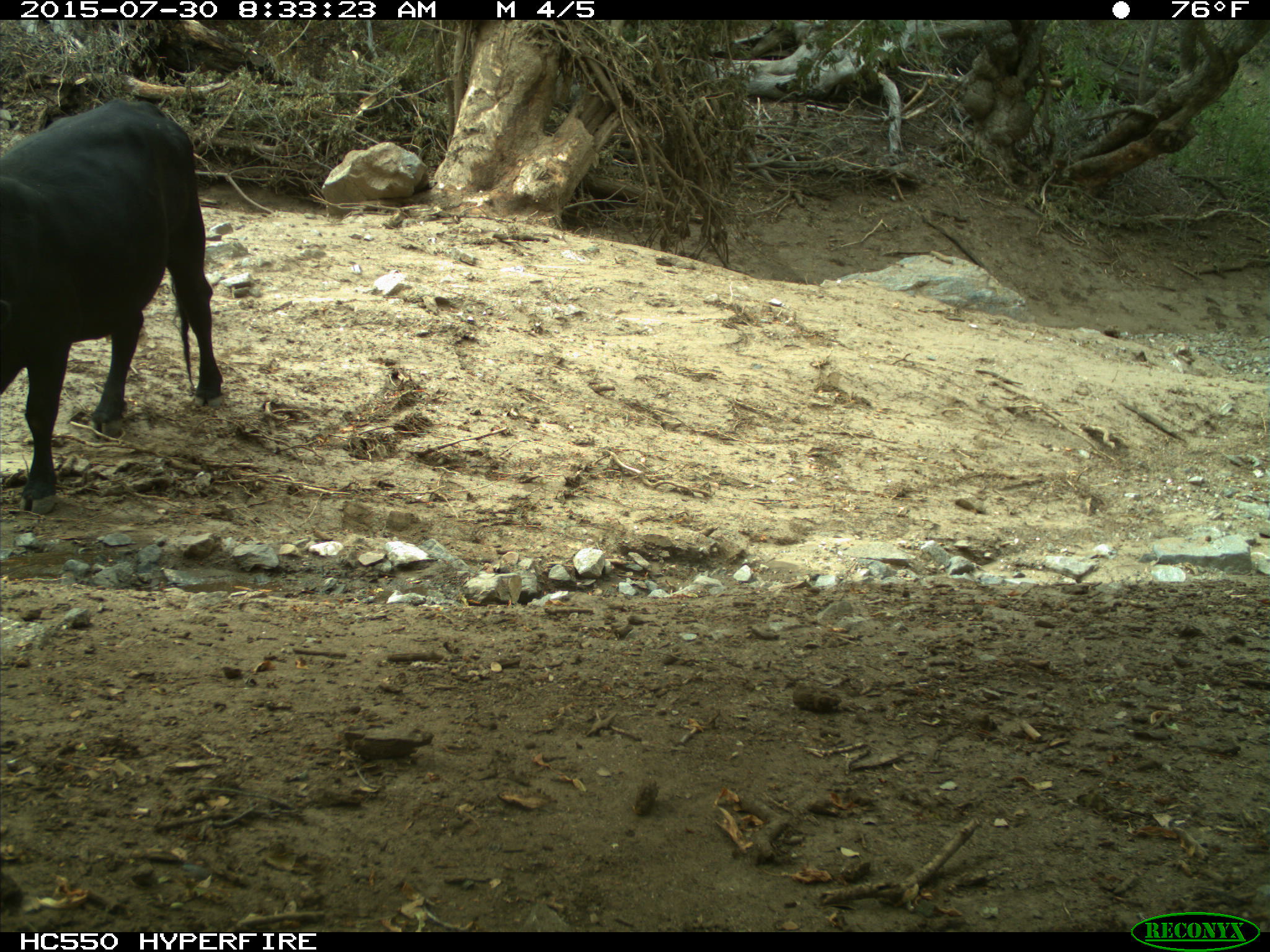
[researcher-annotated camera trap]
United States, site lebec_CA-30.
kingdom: Animalia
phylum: Chordata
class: Mammalia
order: Artiodactyla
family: Bovidae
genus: Bos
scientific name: Bos taurus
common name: domestic cow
Bos taurus (domestic cow).